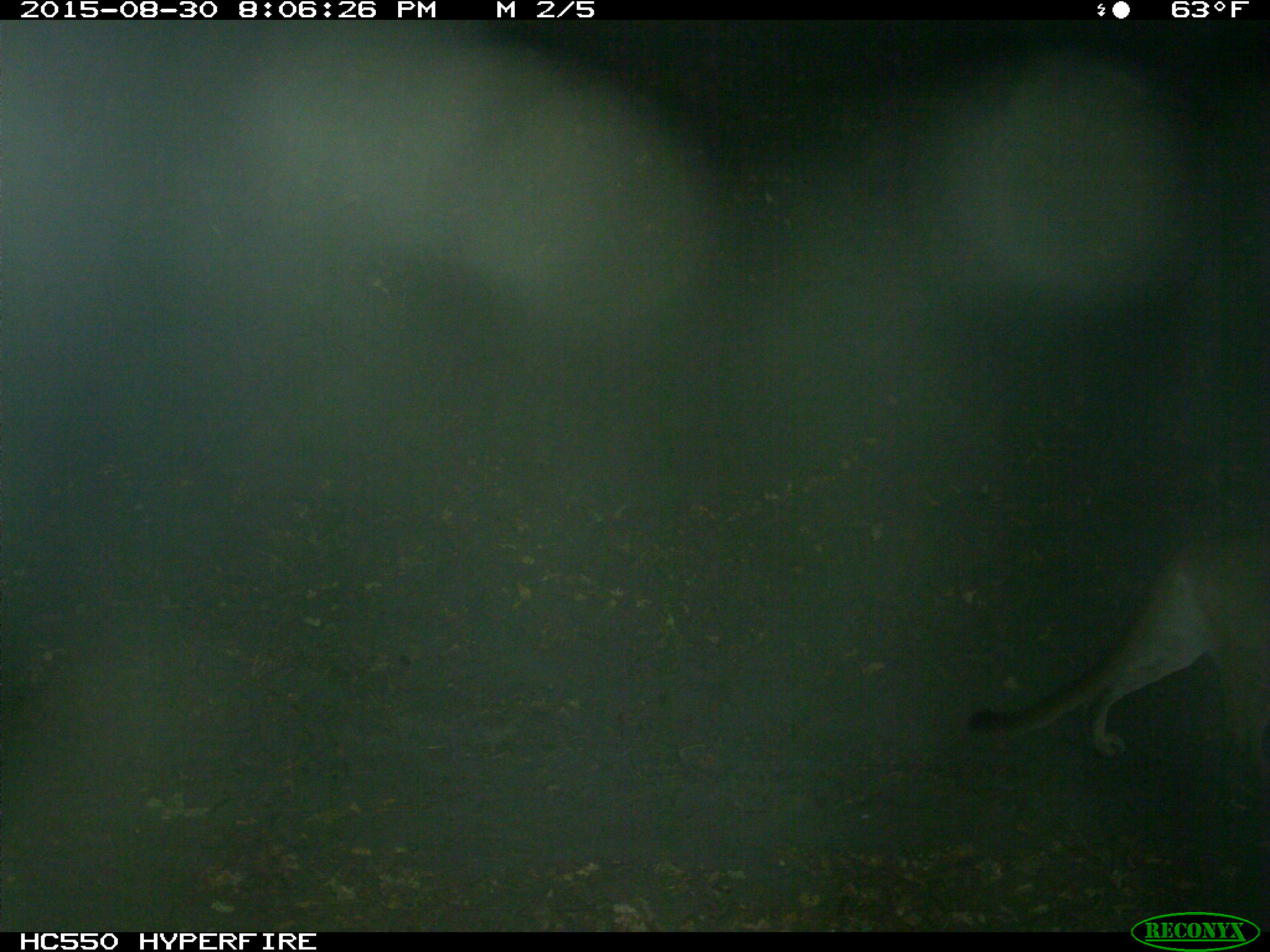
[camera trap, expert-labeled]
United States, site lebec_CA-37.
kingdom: Animalia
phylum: Chordata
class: Mammalia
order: Carnivora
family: Felidae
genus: Puma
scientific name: Puma concolor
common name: mountain lion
Puma concolor (mountain lion).